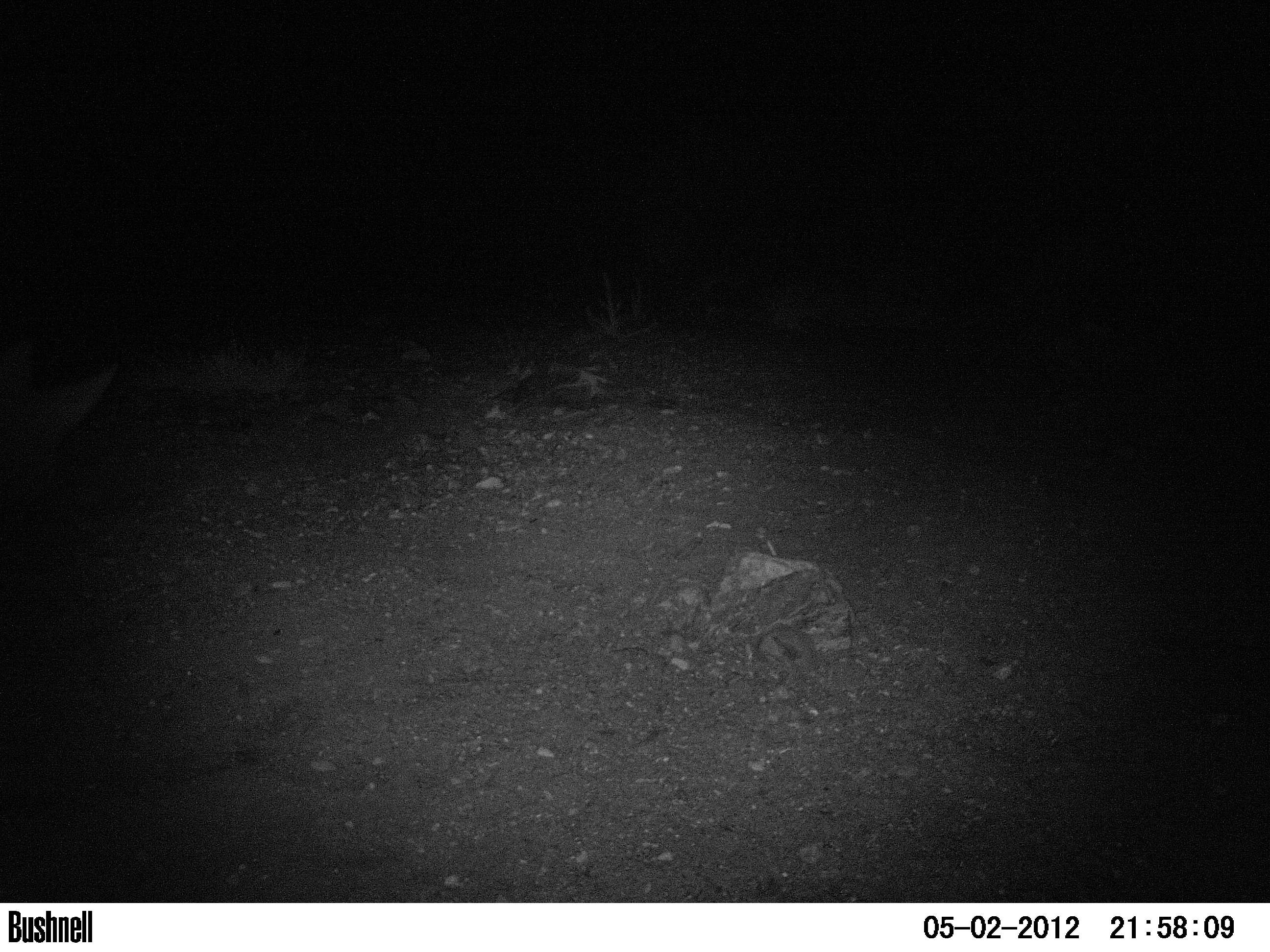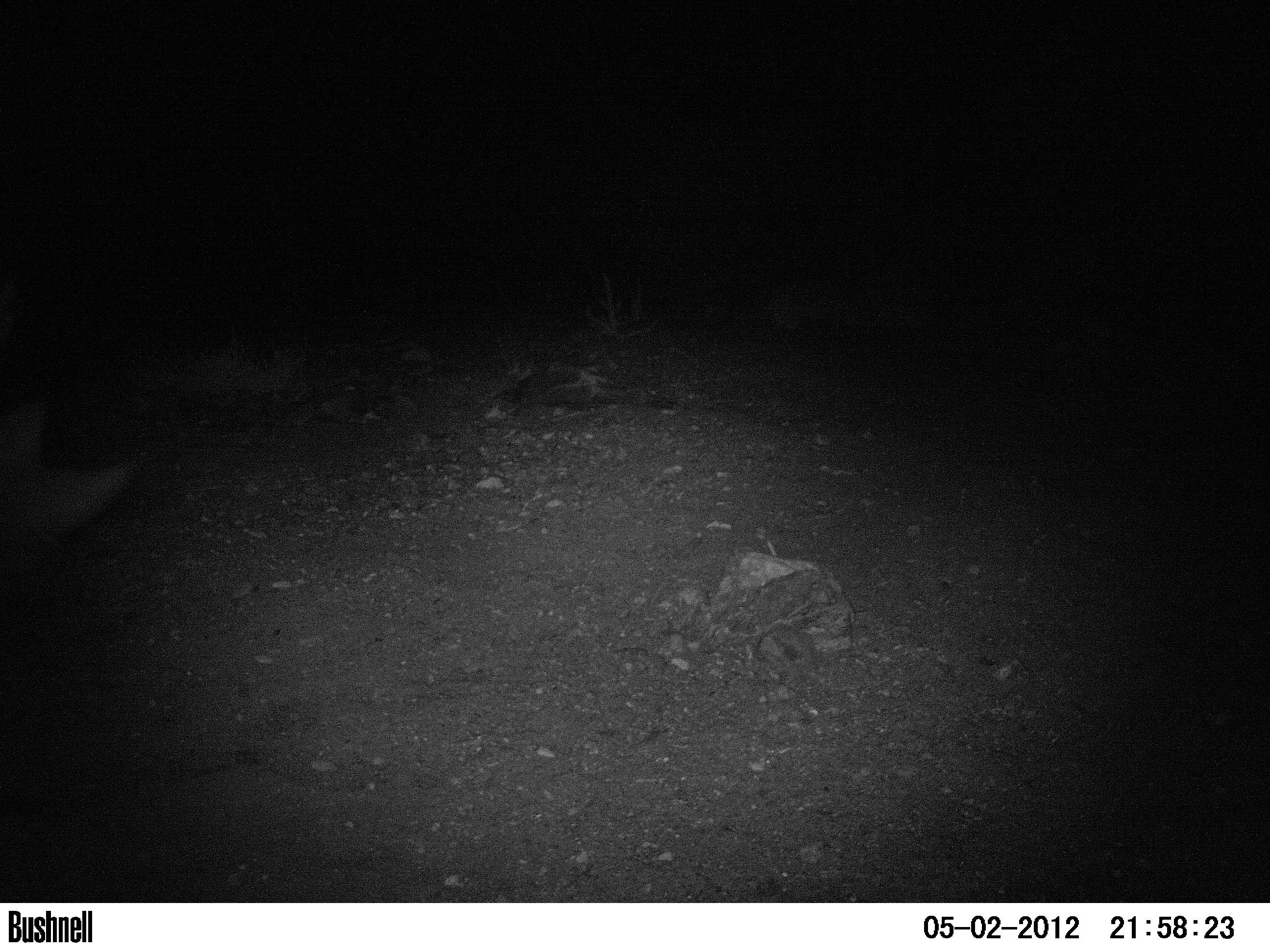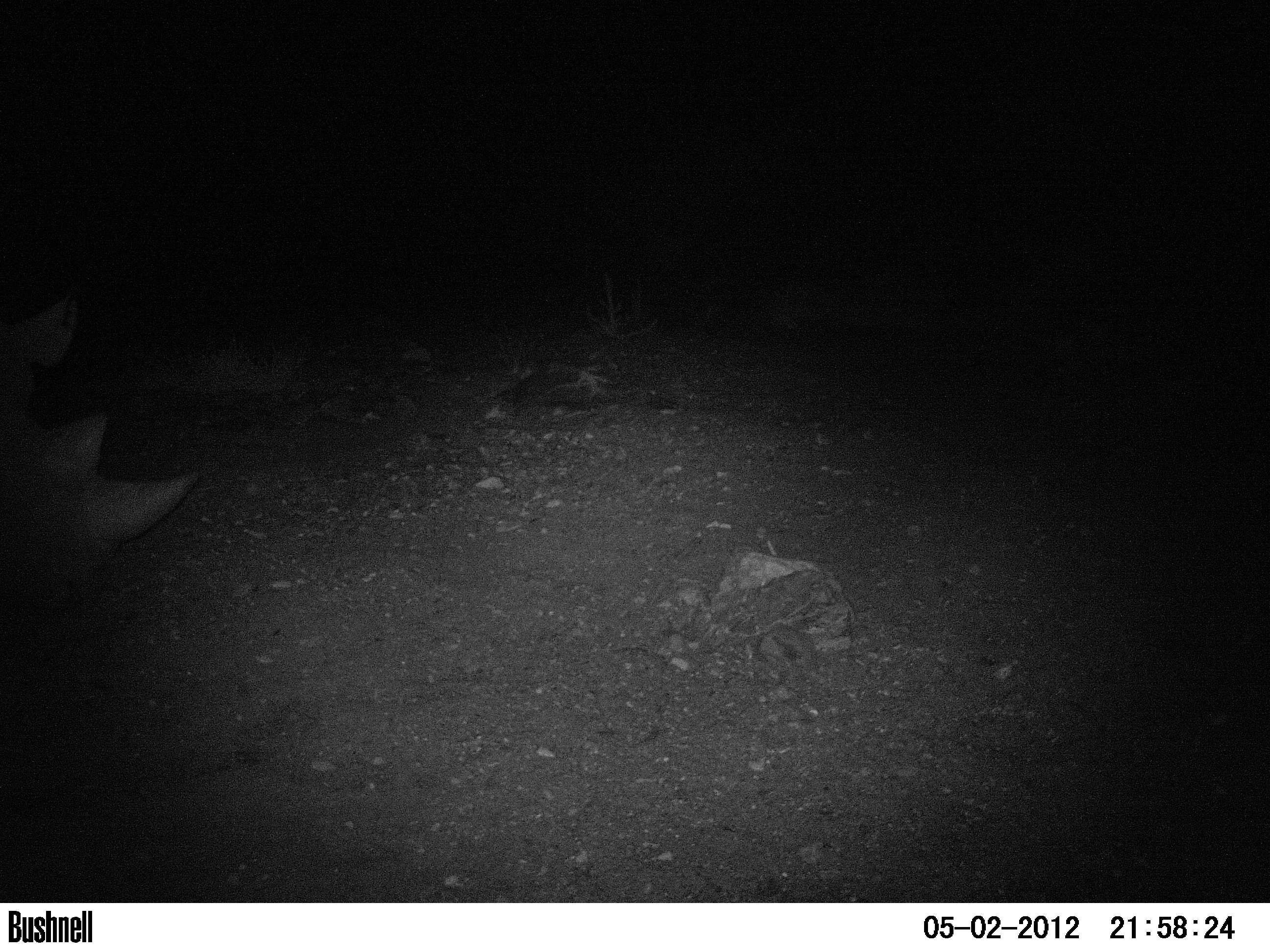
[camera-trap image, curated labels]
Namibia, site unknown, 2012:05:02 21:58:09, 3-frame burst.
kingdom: Animalia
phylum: Chordata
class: Mammalia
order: Perissodactyla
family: Rhinocerotidae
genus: Diceros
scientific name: Diceros bicornis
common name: black rhinoceros